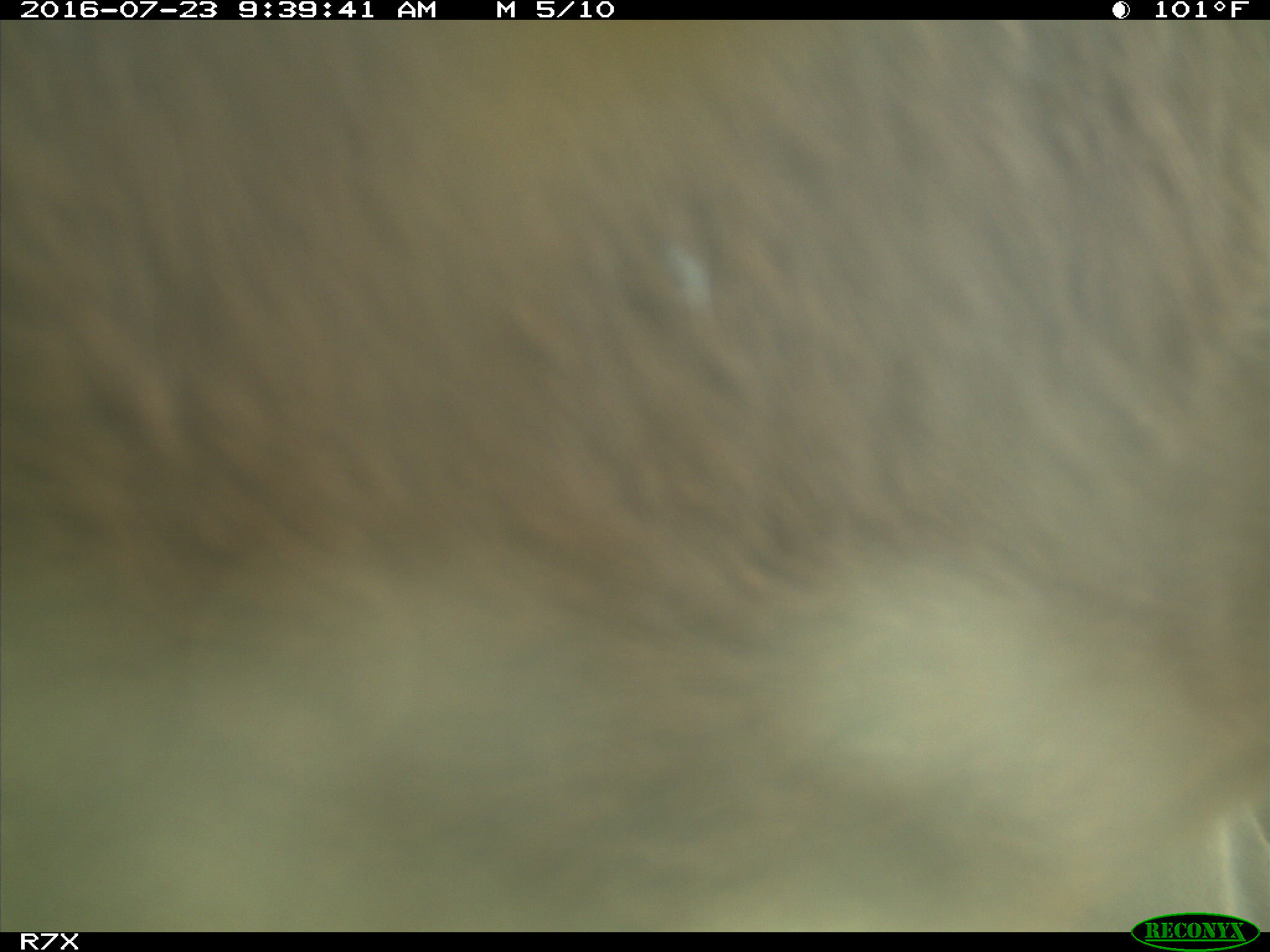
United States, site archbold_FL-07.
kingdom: Animalia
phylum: Chordata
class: Mammalia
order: Artiodactyla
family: Bovidae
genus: Bos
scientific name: Bos taurus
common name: domestic cow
Bos taurus (domestic cow).